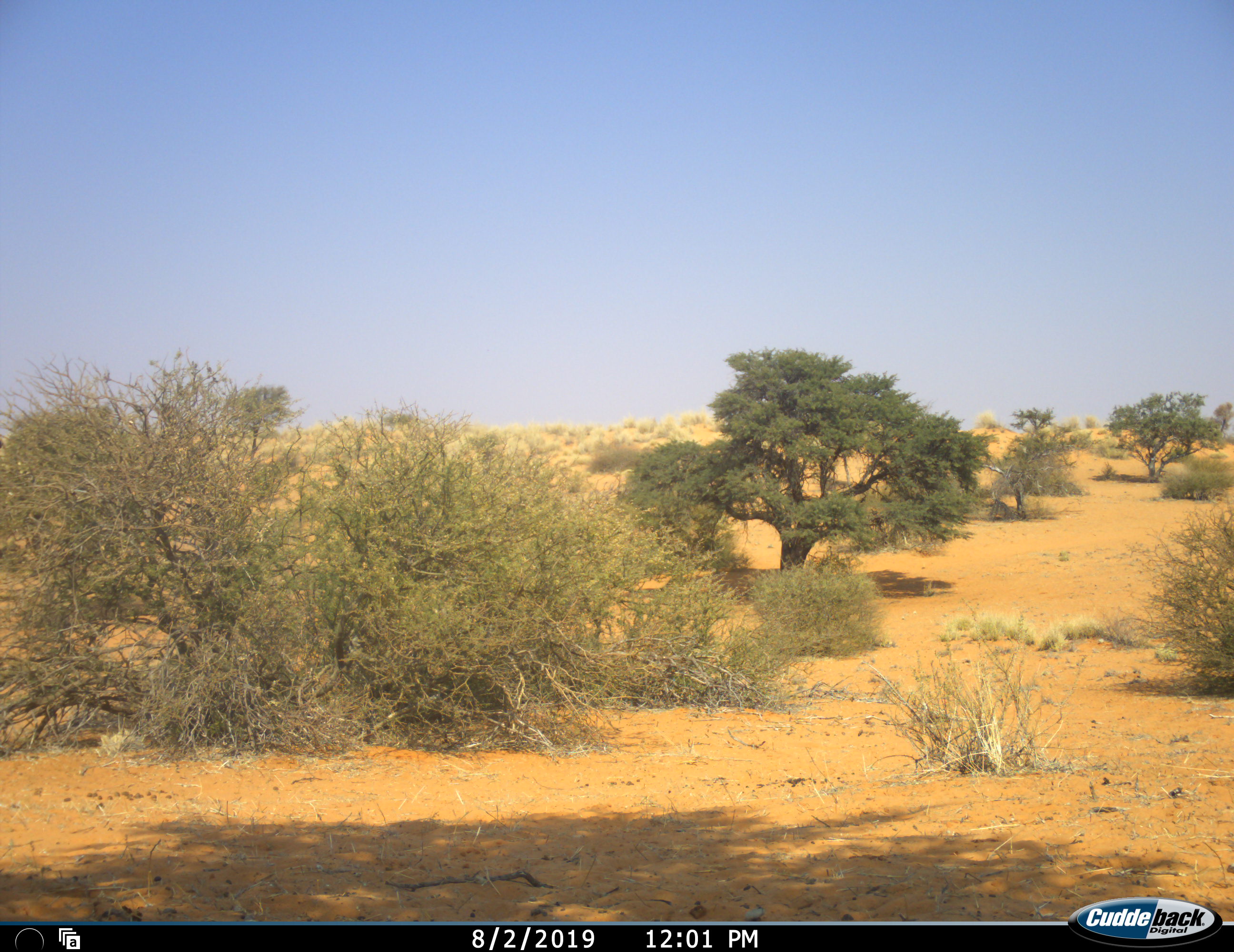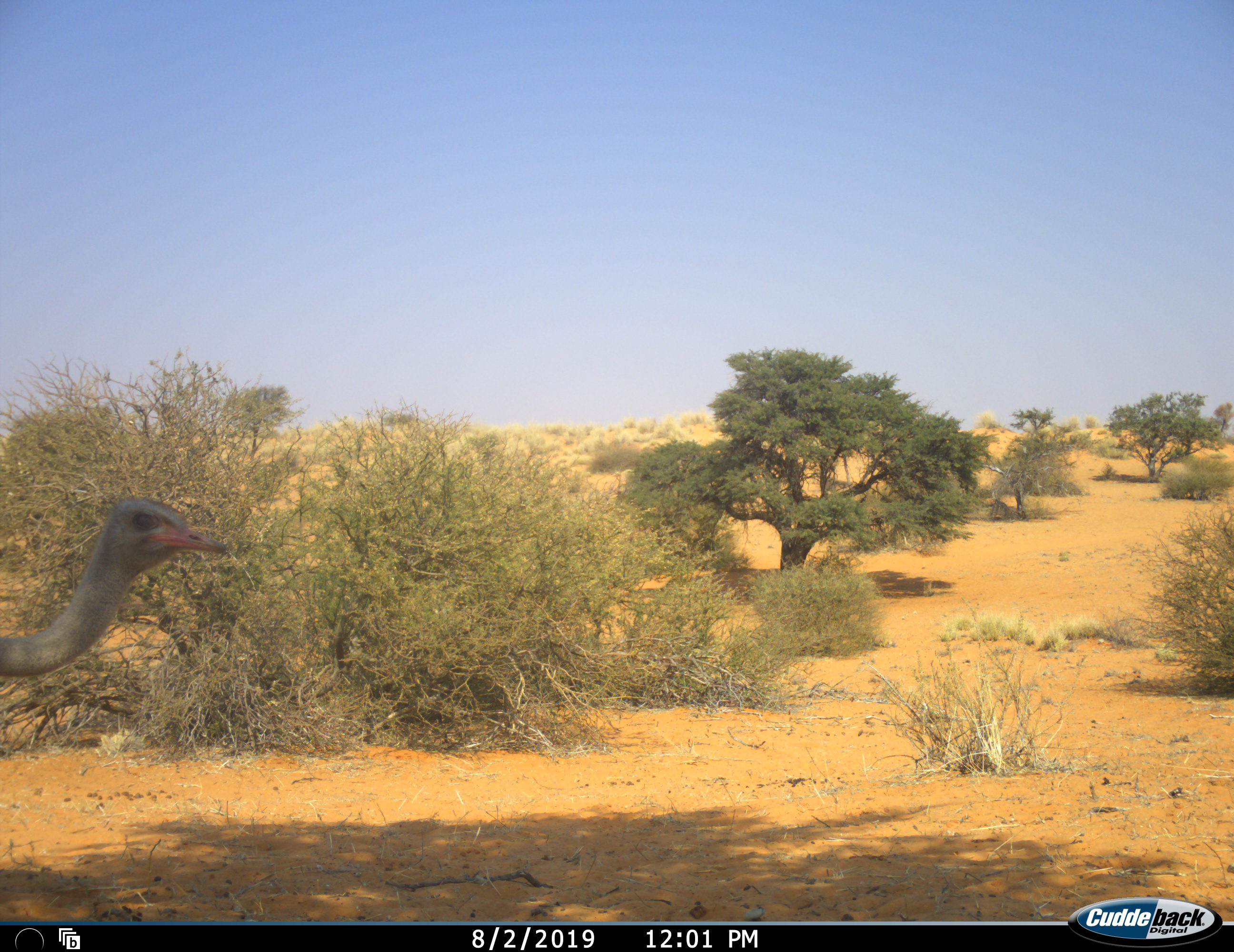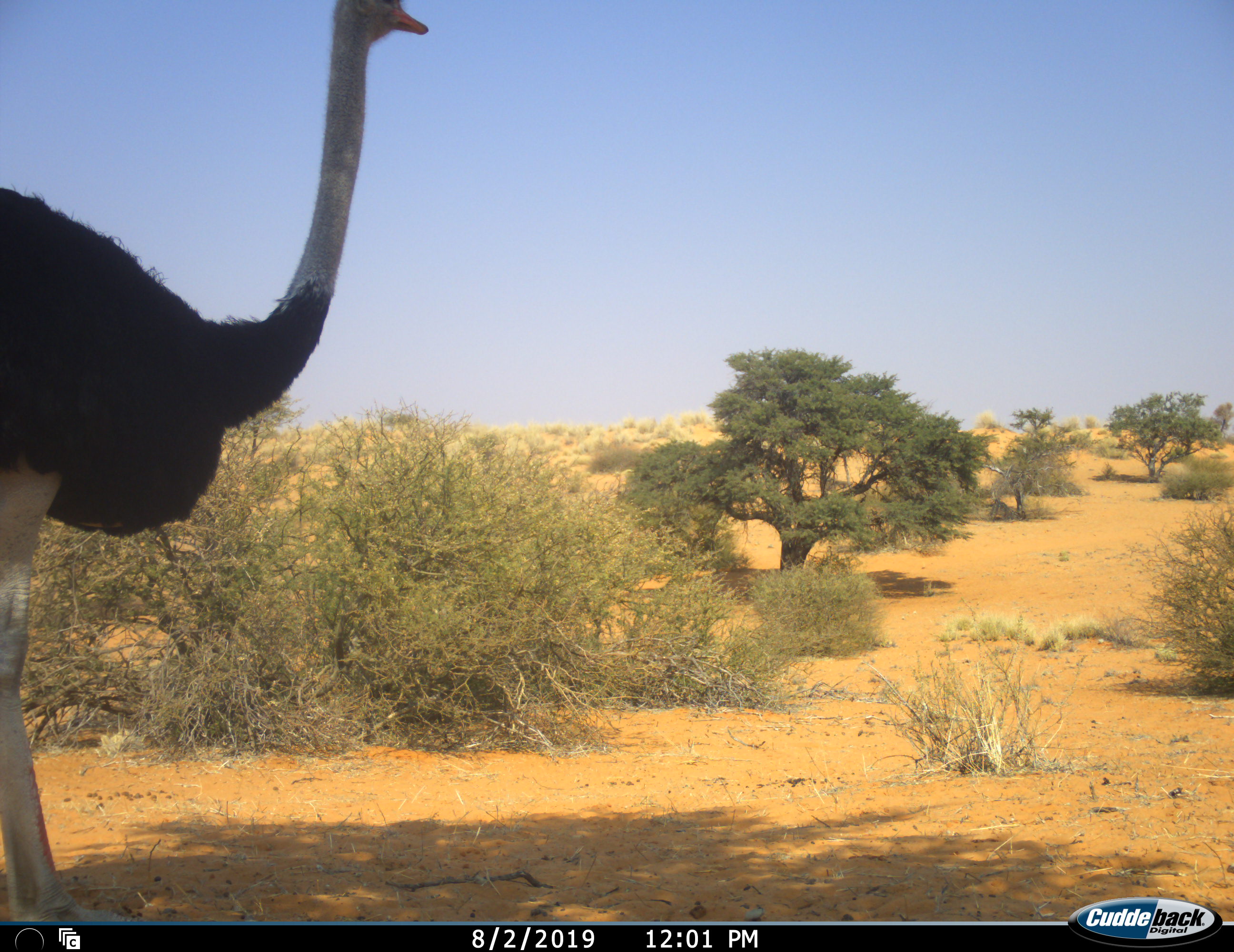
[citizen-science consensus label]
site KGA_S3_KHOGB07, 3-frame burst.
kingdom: Animalia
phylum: Chordata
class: Aves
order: Struthioniformes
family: Struthionidae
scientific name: Struthionidae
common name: ostrich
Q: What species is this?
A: Ostrich (Struthionidae).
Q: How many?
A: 1.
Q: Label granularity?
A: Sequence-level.